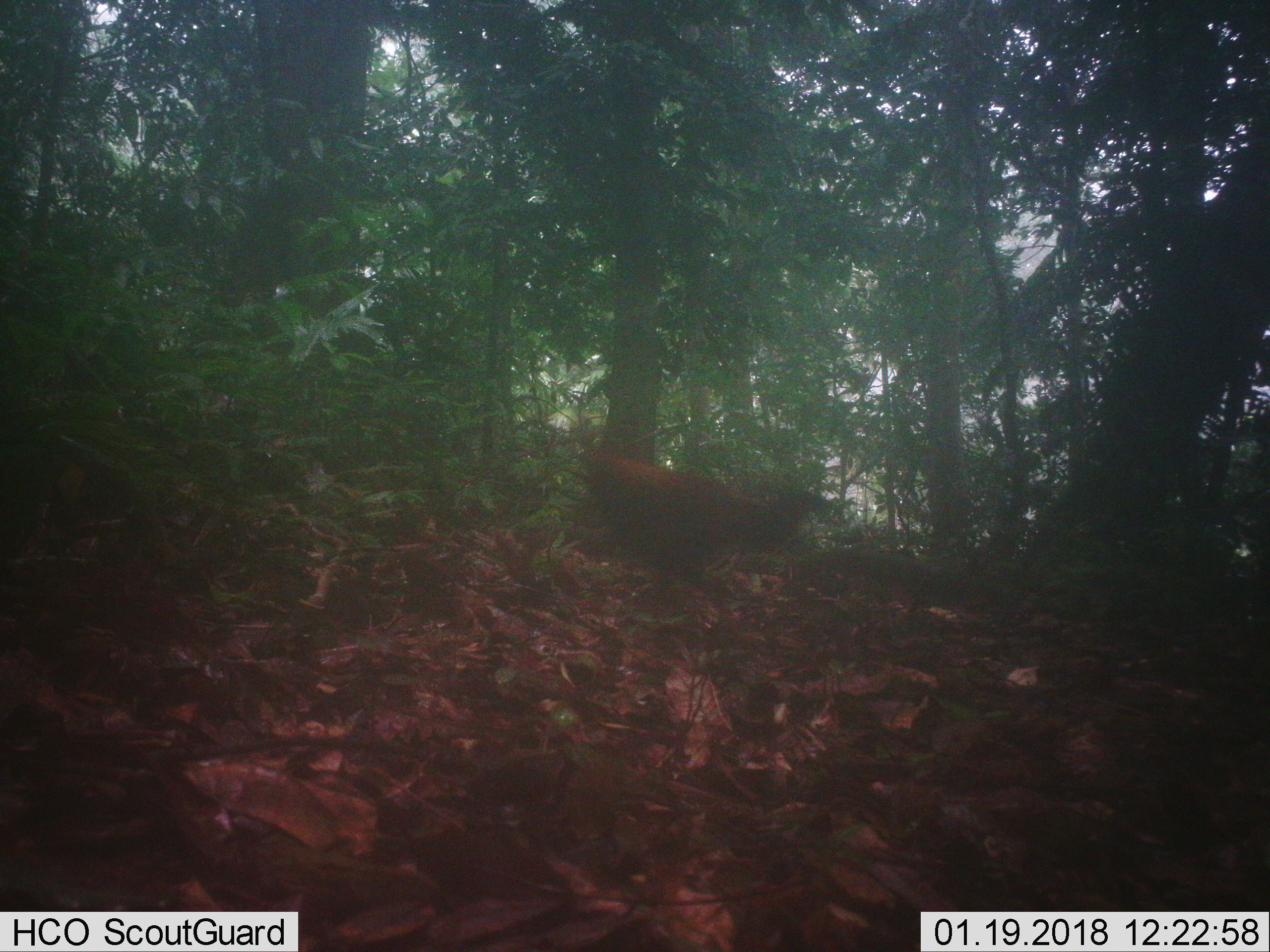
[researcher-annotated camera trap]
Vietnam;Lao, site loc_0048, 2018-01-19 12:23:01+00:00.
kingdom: Animalia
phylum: Chordata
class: Aves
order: Galliformes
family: Phasianidae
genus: Gallus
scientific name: Gallus gallus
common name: red junglefowl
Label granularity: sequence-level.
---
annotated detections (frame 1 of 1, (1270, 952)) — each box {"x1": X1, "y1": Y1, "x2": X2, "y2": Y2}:
red junglefowl: {"x1": 574, "y1": 451, "x2": 827, "y2": 604}